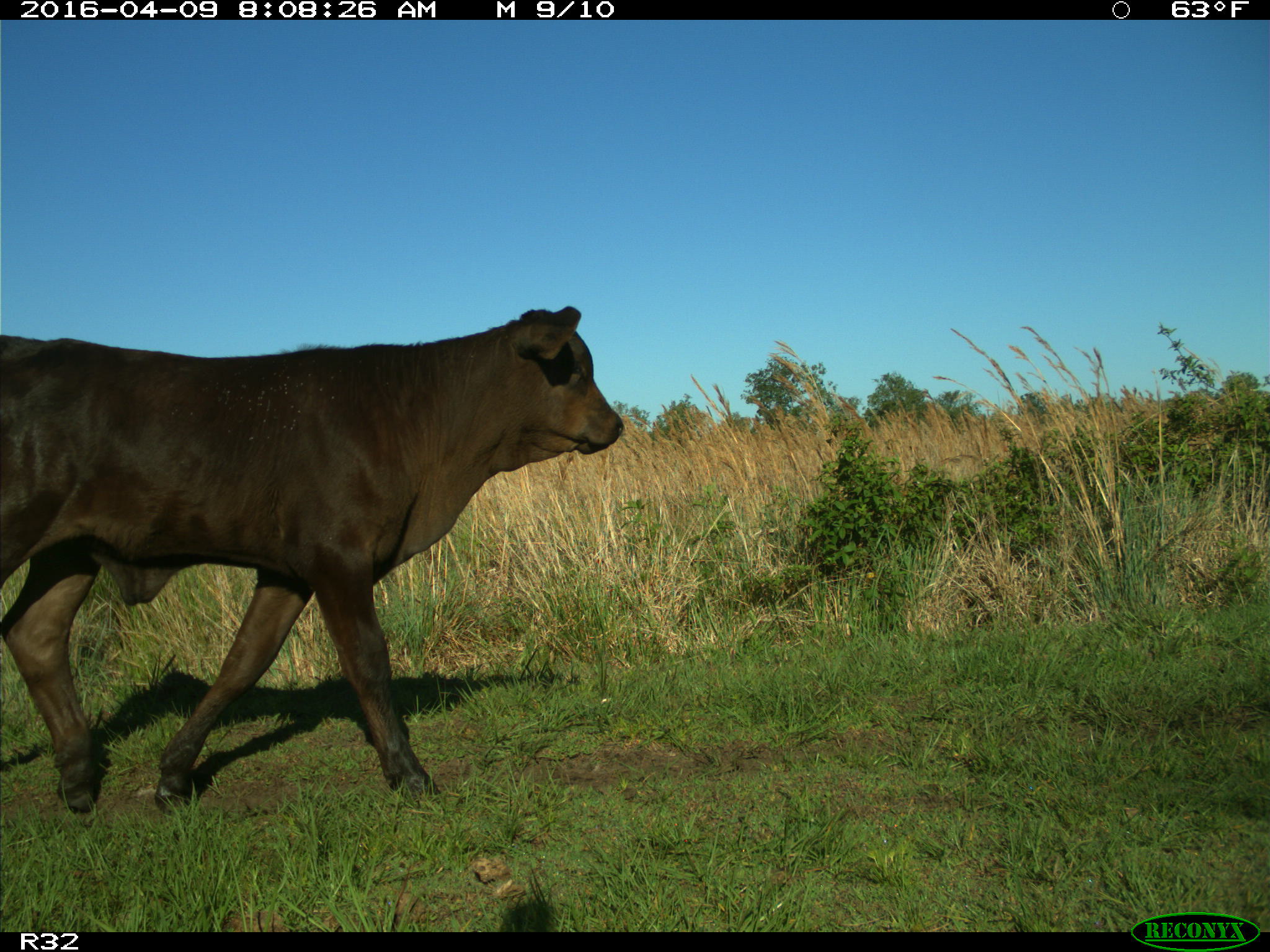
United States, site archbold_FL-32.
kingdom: Animalia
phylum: Chordata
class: Mammalia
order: Artiodactyla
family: Bovidae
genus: Bos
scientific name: Bos taurus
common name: domestic cow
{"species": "Bos taurus (domestic cow)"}